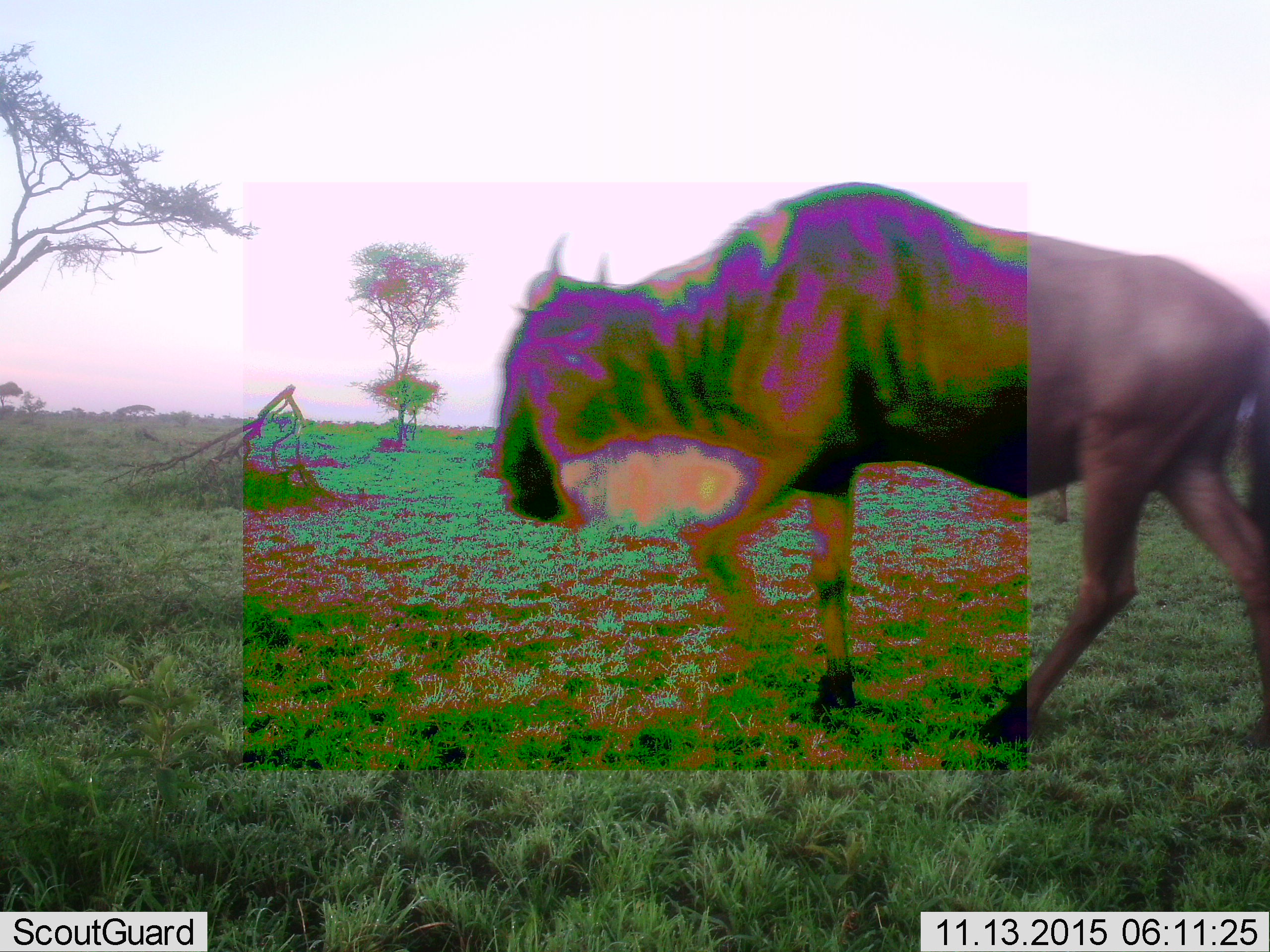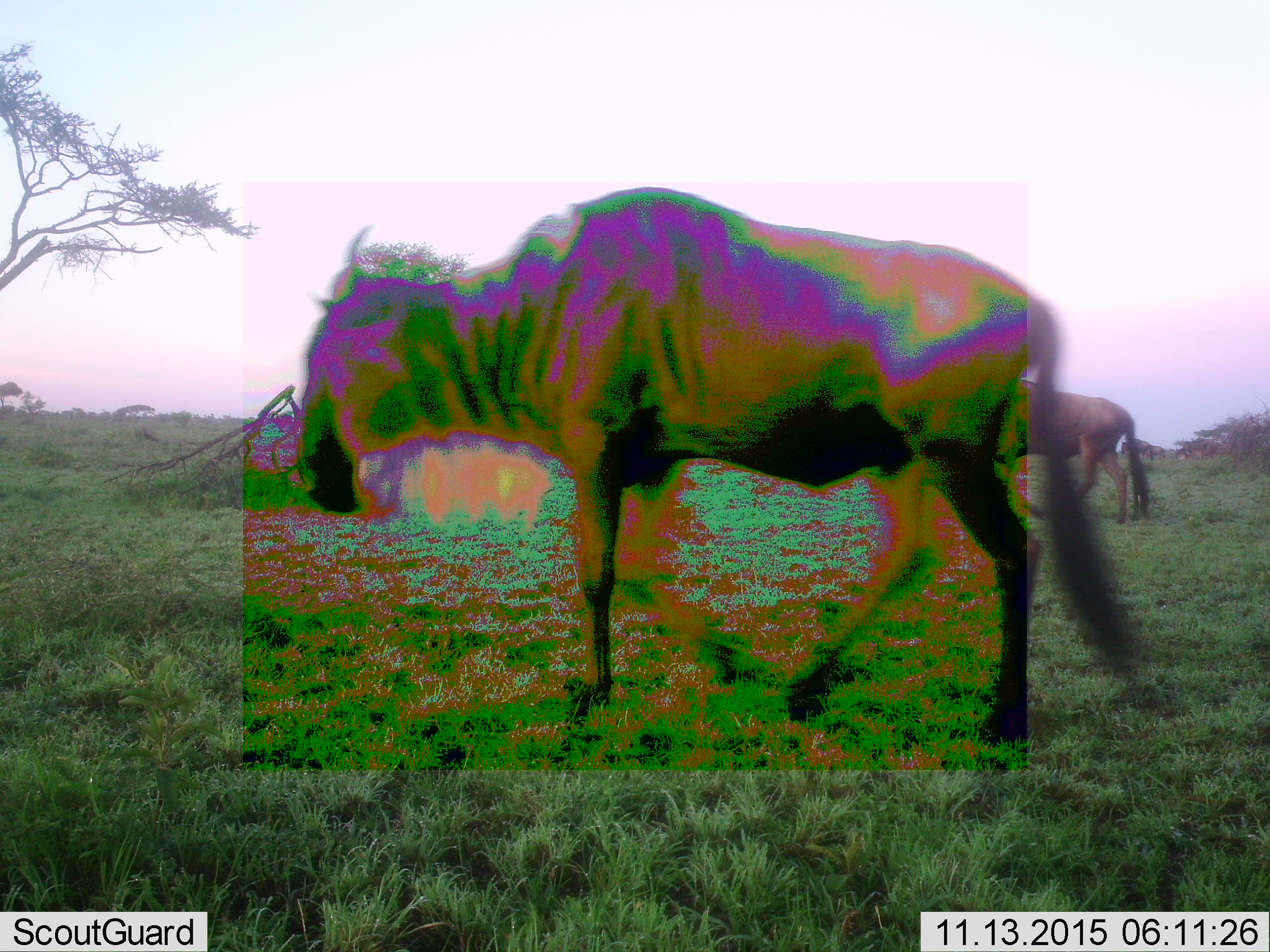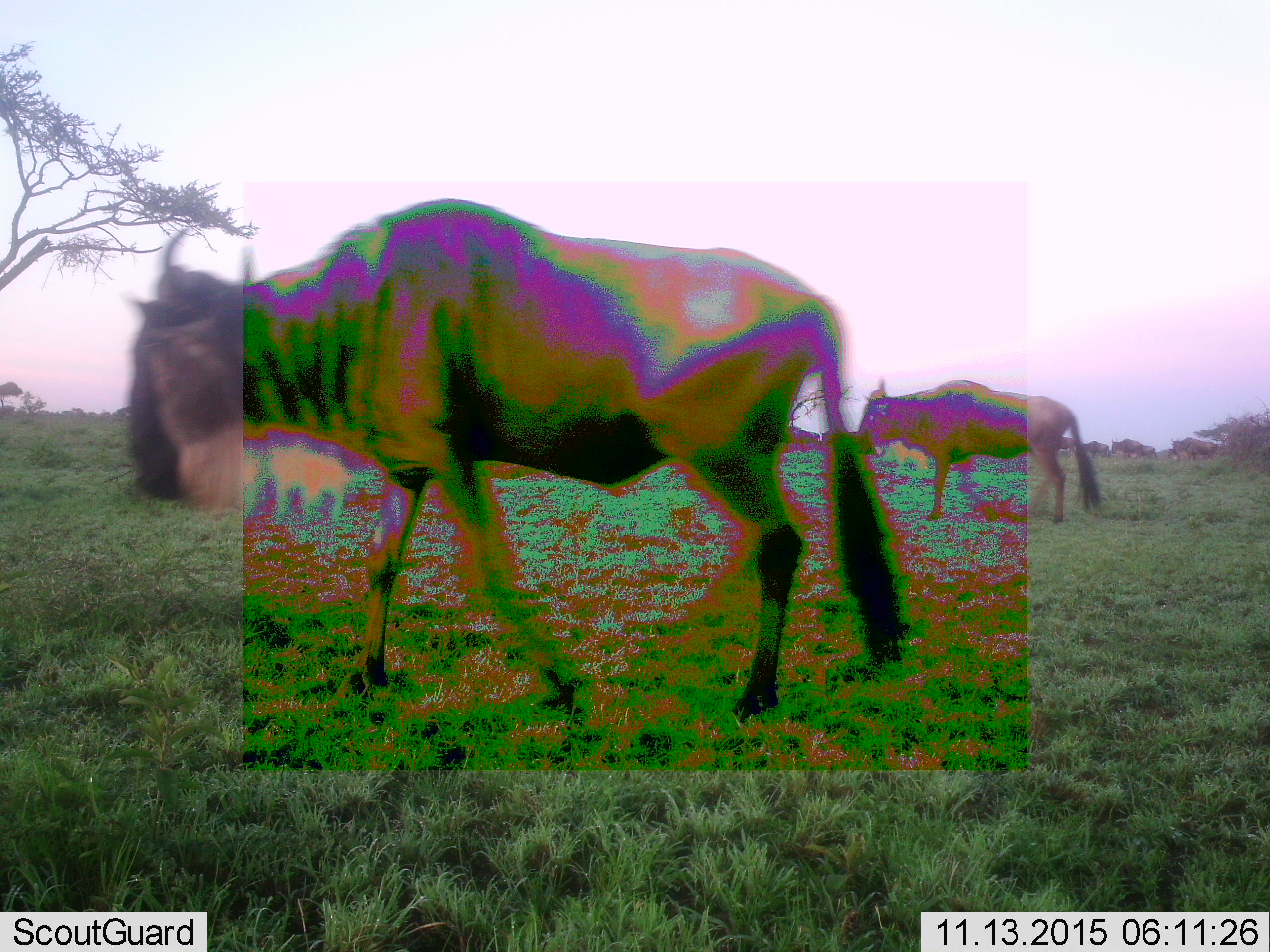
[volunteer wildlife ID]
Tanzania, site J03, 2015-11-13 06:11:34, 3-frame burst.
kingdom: Animalia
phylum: Chordata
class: Mammalia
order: Artiodactyla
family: Bovidae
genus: Connochaetes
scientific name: Connochaetes taurinus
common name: blue wildebeest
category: wildebeest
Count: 2.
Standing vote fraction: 0%.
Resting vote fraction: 0%.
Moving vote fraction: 100%.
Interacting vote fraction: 0%.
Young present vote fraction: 0%.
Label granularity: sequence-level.